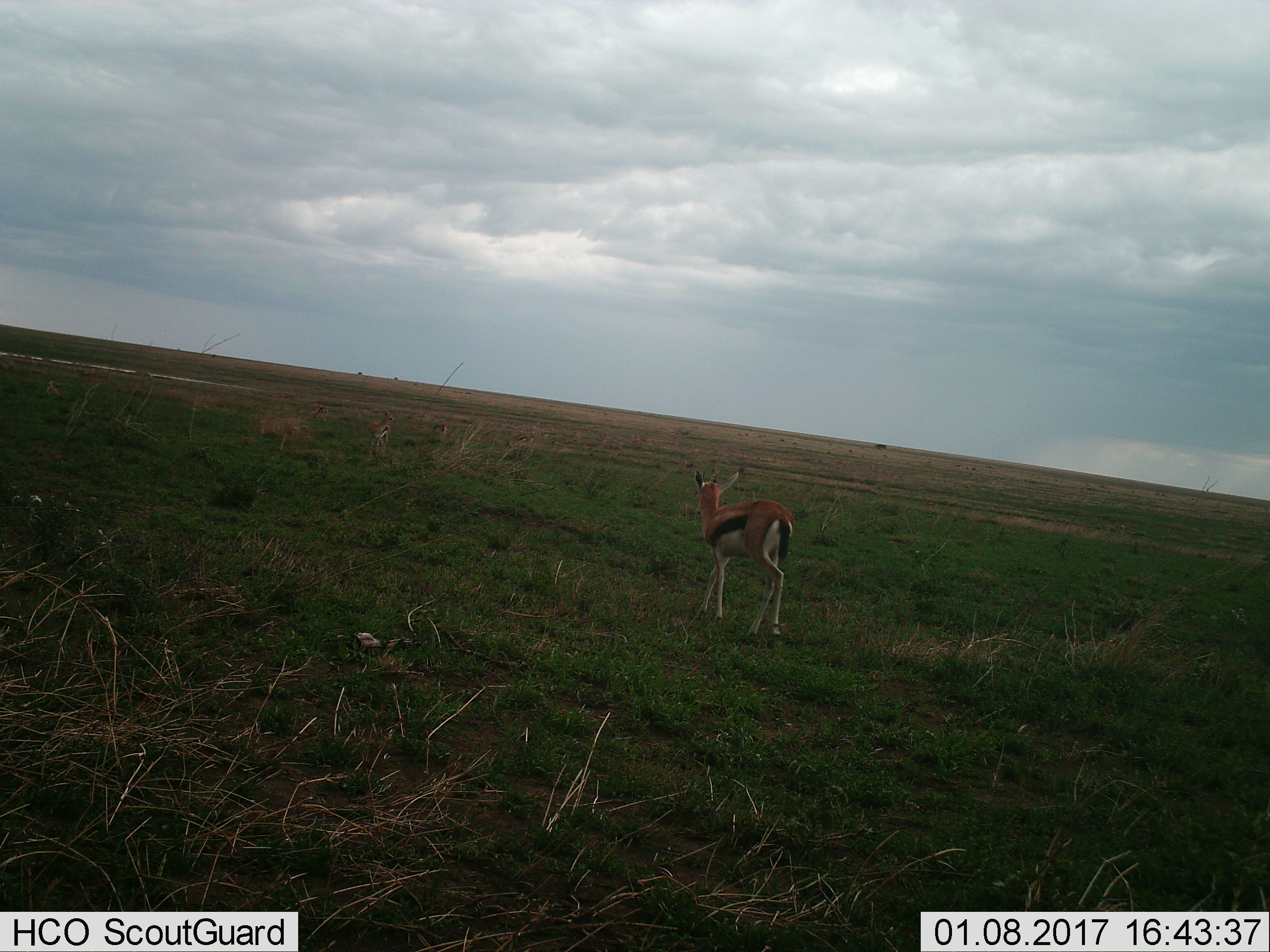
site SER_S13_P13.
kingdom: Animalia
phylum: Chordata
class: Mammalia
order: Artiodactyla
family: Bovidae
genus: Eudorcas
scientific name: Eudorcas thomsonii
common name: thomson's gazelle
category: gazellethomsons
Gazellethomsons (thomson's gazelle) (Eudorcas thomsonii), count 1. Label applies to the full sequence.